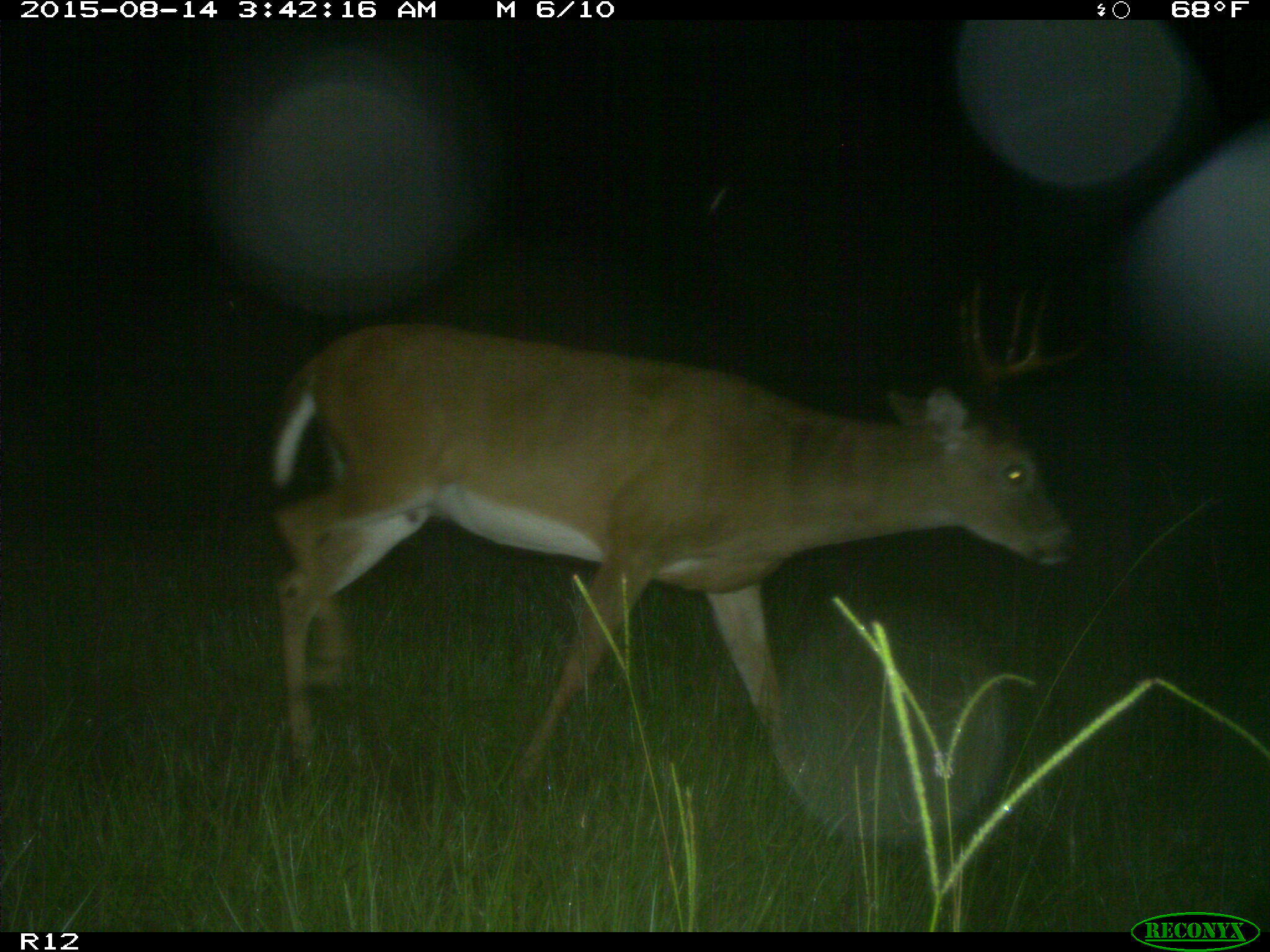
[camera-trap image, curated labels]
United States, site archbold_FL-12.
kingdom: Animalia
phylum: Chordata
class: Mammalia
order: Artiodactyla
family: Cervidae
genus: Odocoileus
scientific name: Odocoileus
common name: deer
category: unidentified deer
Unidentified deer (deer) (Odocoileus).